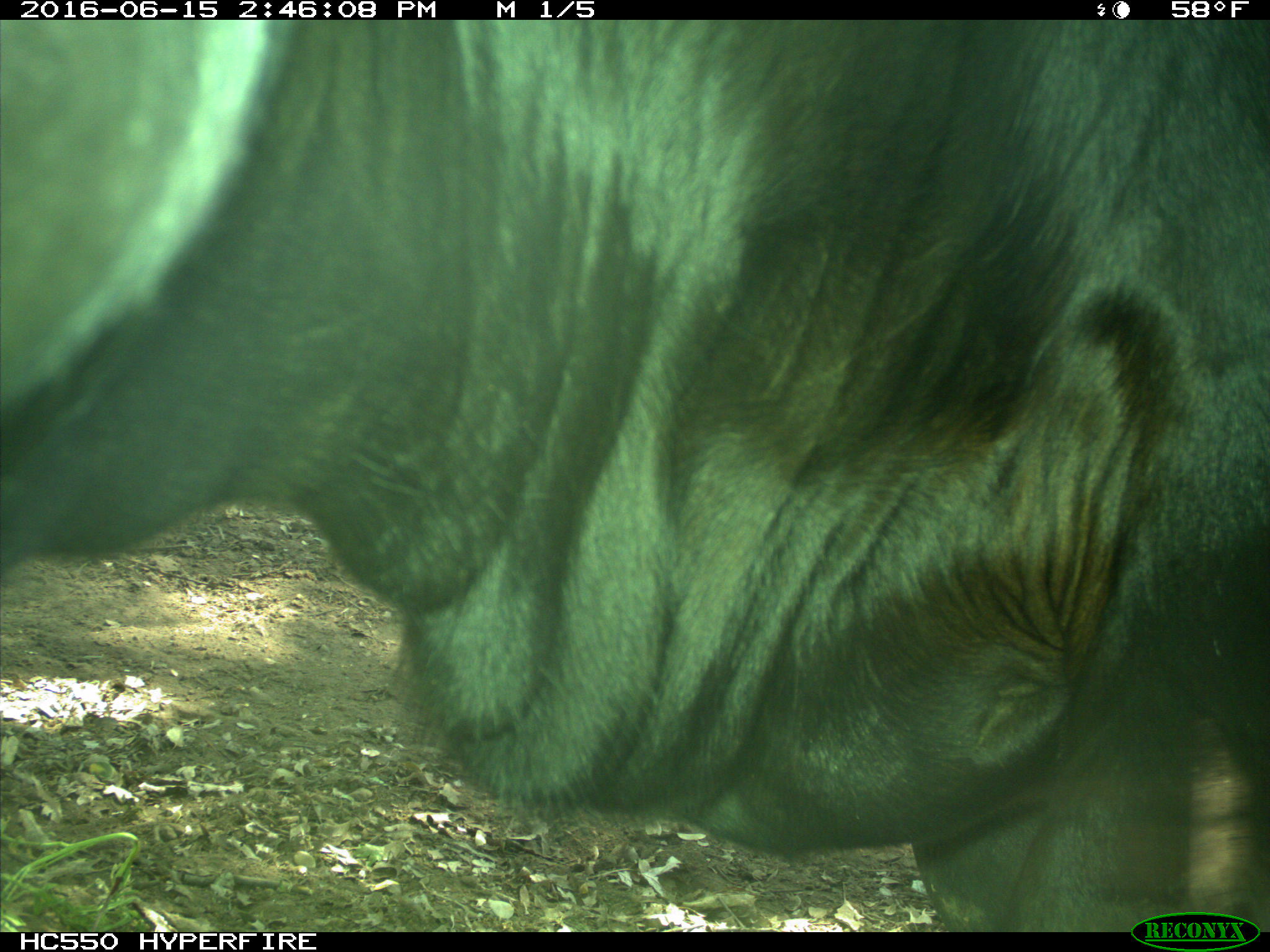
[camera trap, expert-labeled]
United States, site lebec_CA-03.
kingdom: Animalia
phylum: Chordata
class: Mammalia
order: Artiodactyla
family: Bovidae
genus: Bos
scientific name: Bos taurus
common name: domestic cow